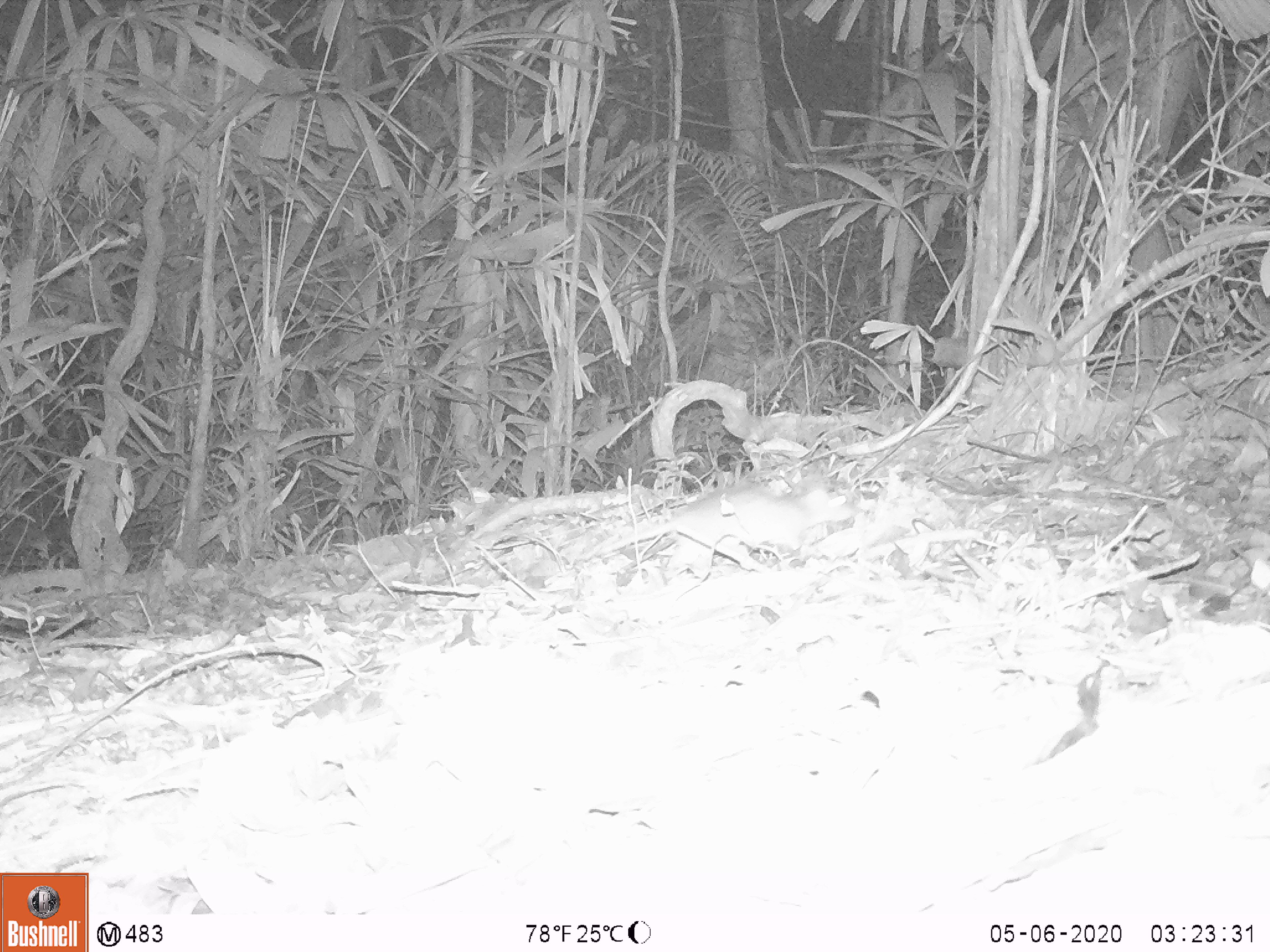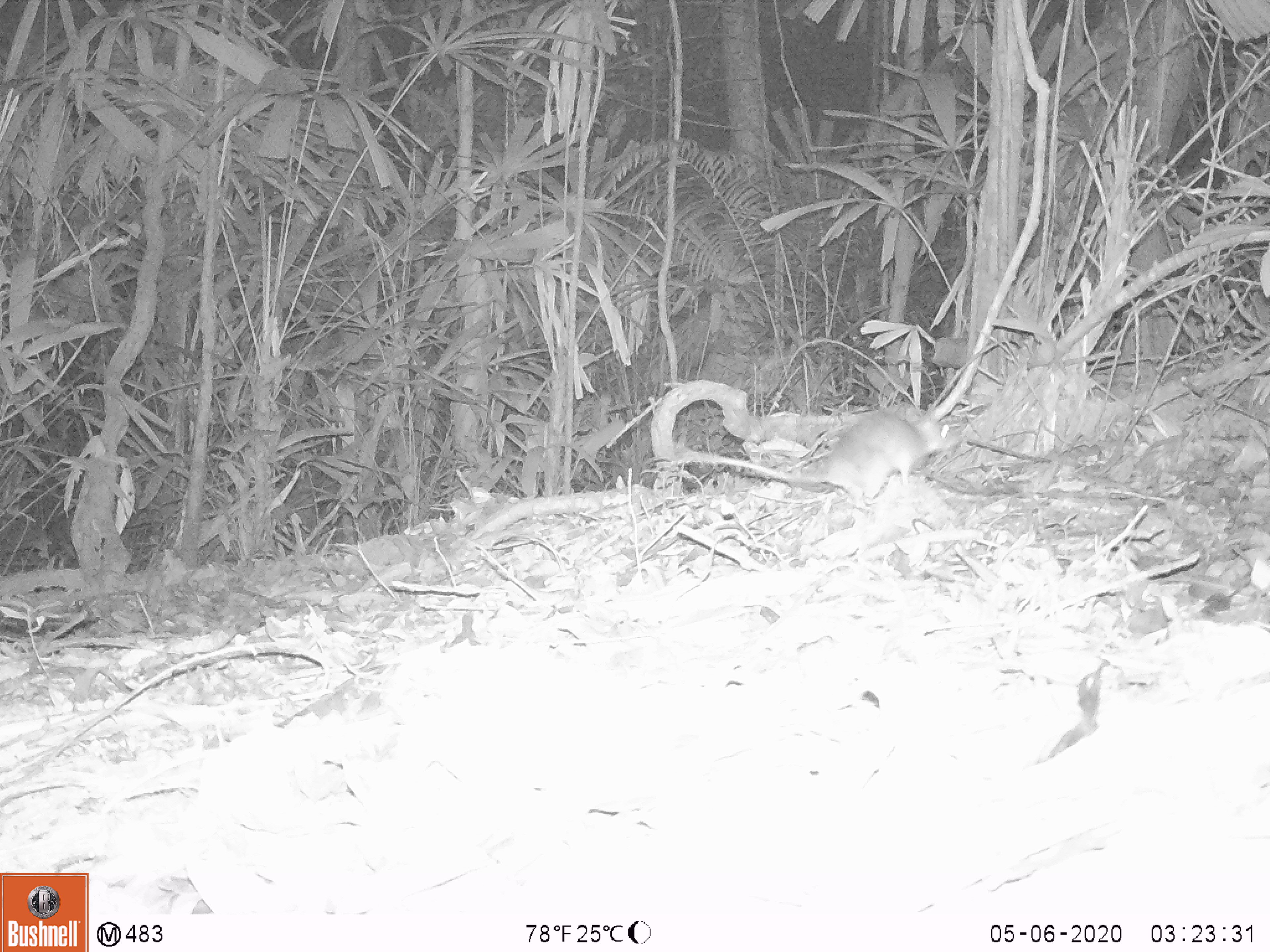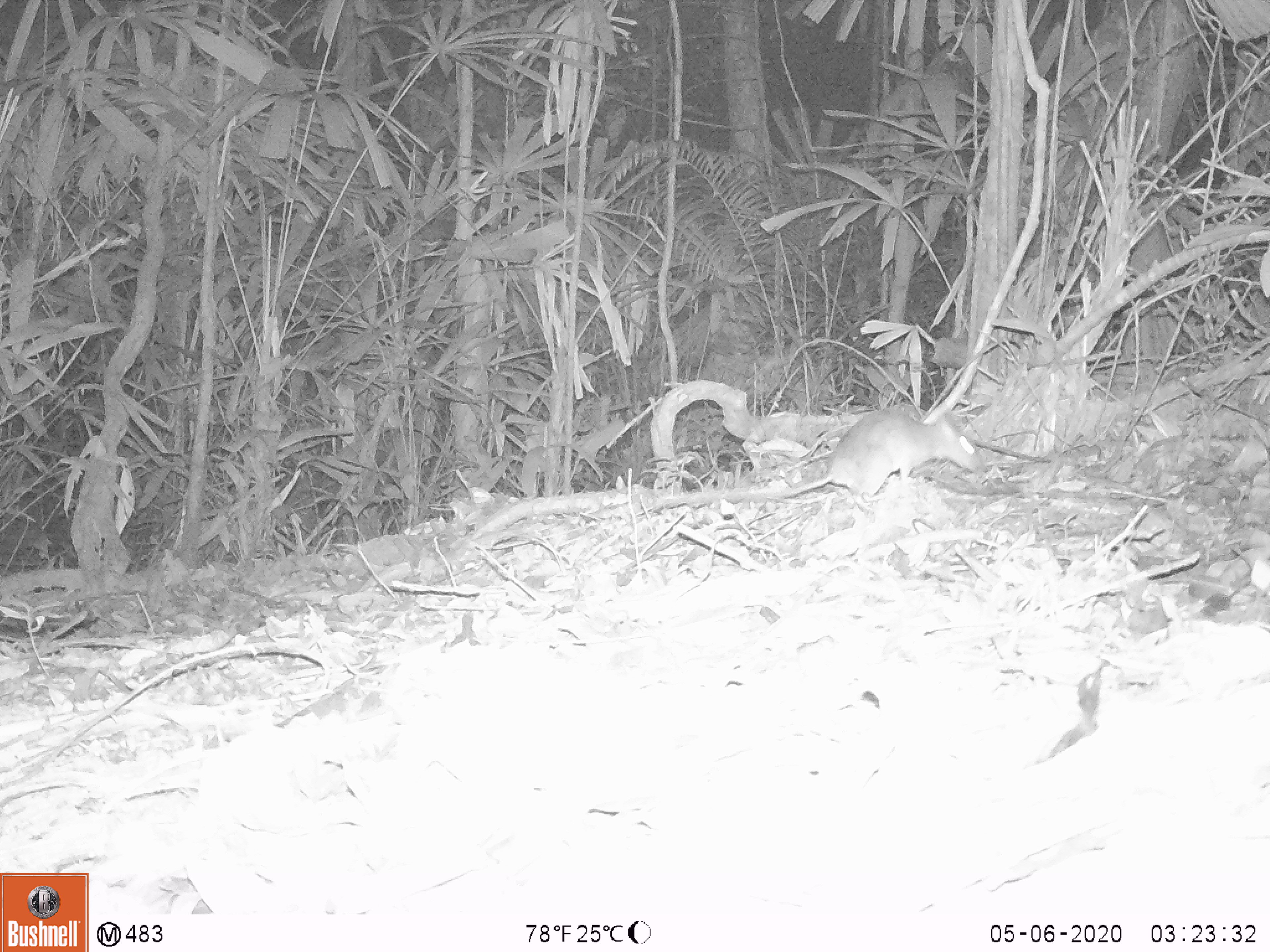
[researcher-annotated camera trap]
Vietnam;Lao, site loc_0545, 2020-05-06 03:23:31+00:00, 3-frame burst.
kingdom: Animalia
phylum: Chordata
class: Mammalia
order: Rodentia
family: Muridae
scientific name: Muridae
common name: old-world mice and rats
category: unidentified murid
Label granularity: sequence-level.